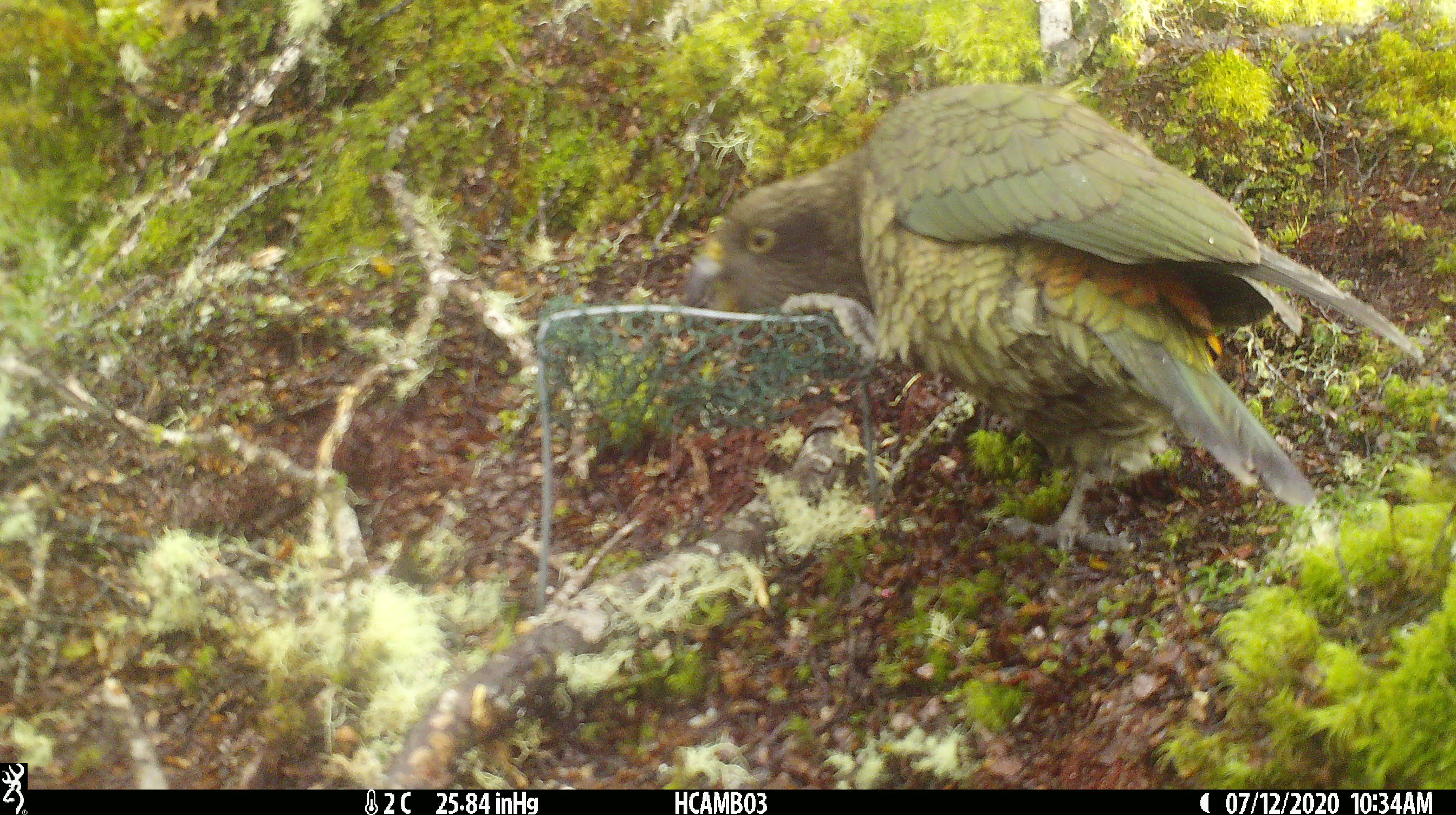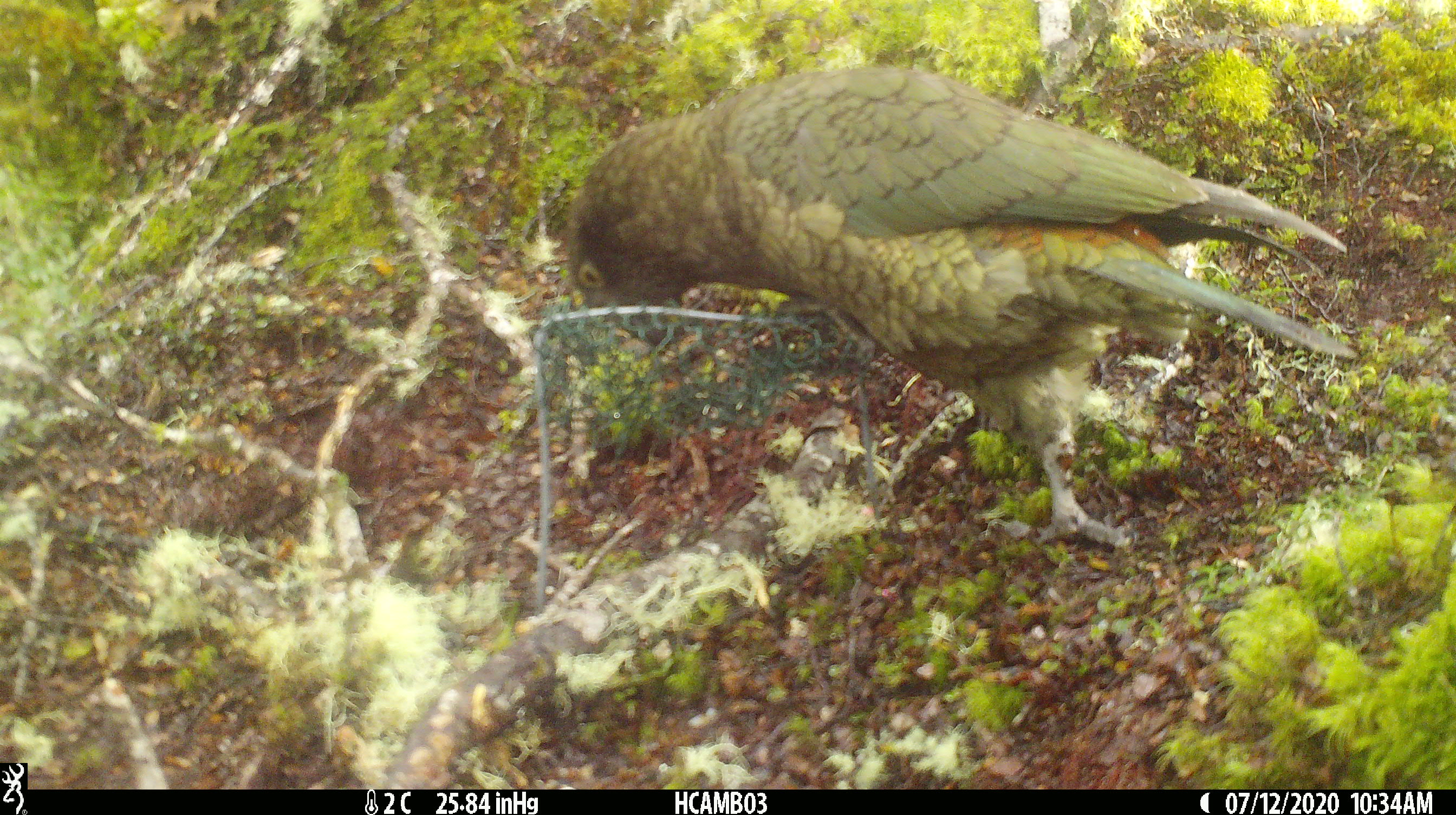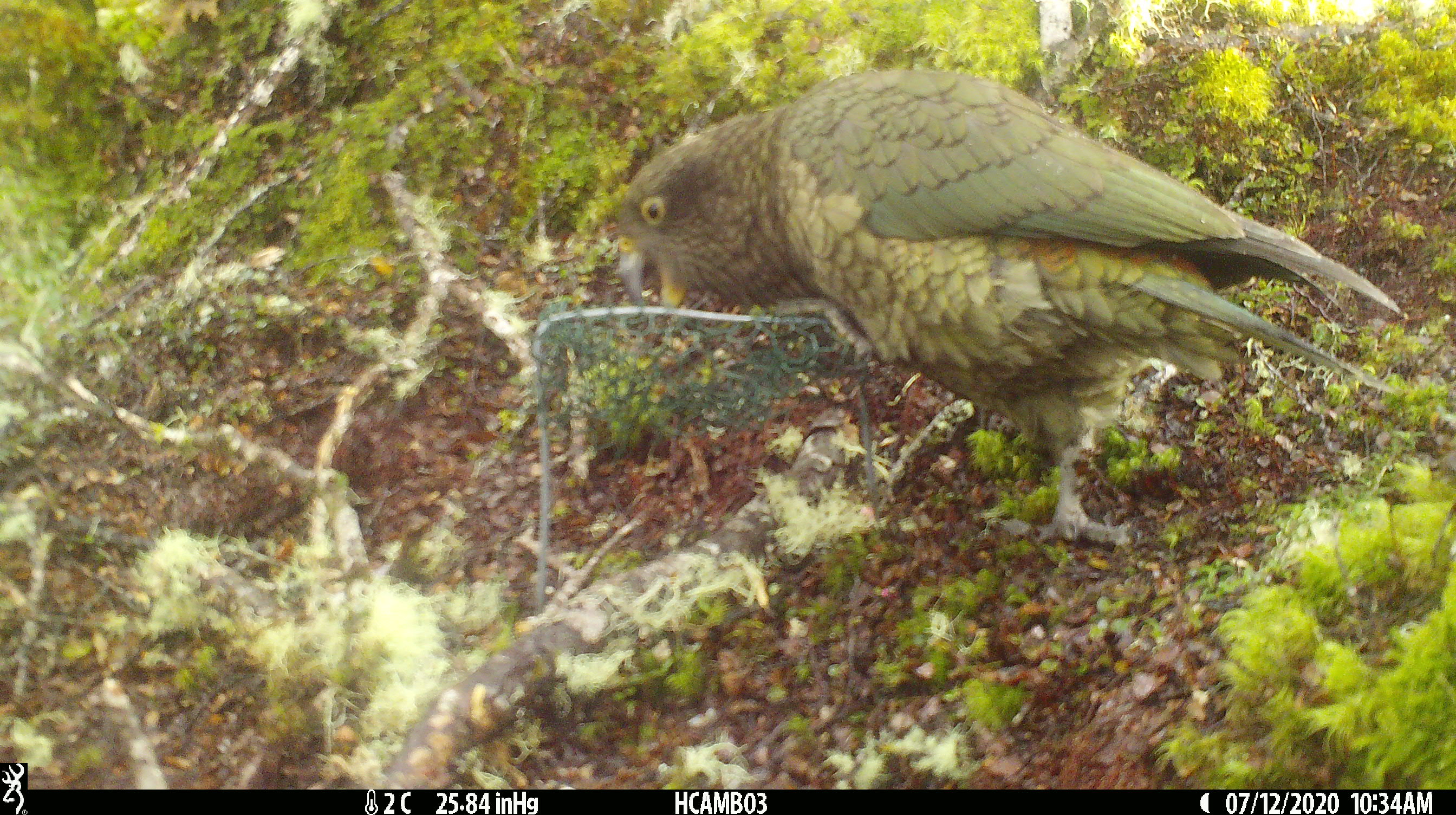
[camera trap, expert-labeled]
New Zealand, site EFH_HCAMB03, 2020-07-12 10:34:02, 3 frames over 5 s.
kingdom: Animalia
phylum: Chordata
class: Aves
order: Psittaciformes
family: Strigopidae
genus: Nestor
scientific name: Nestor notabilis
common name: kea